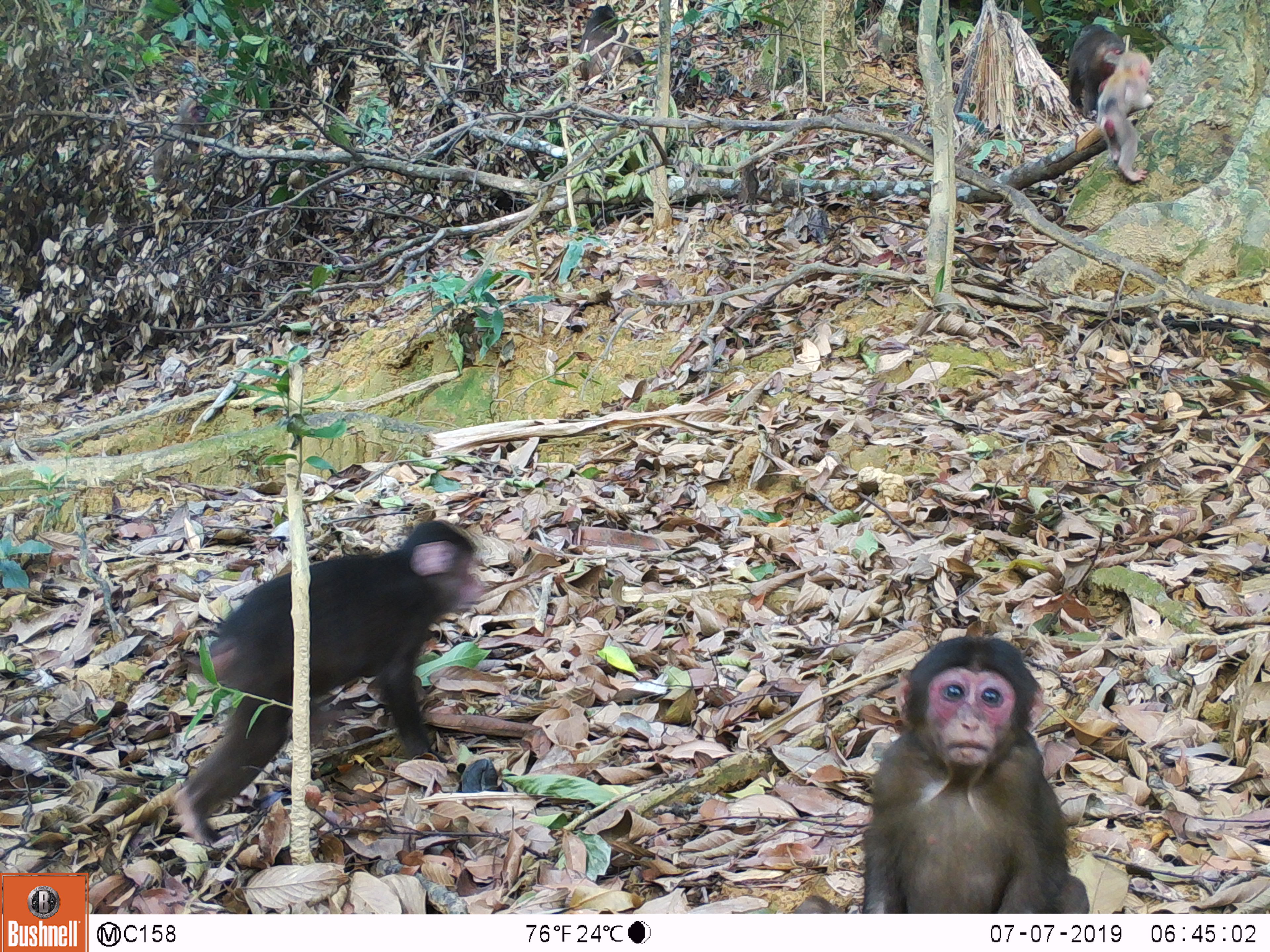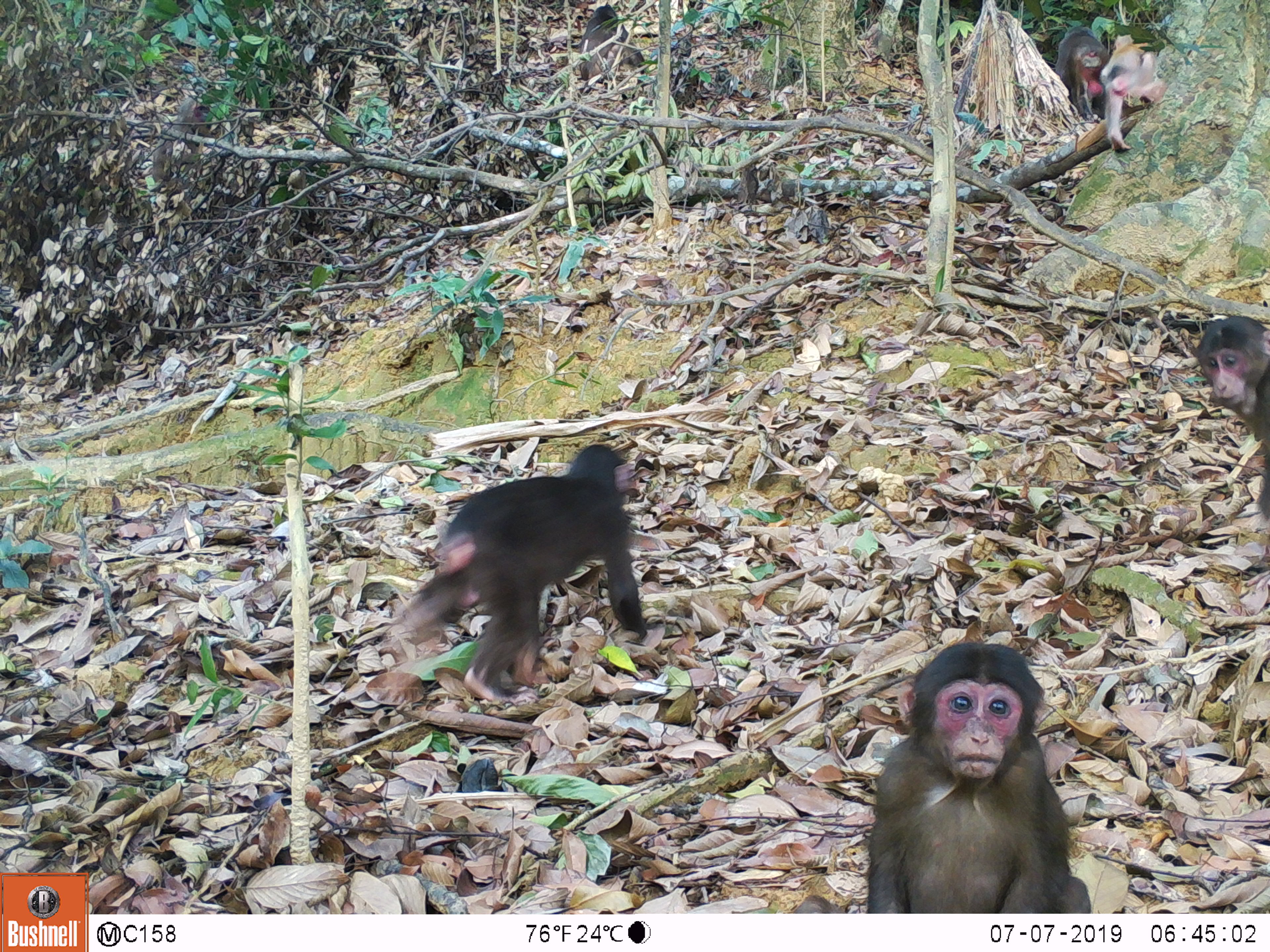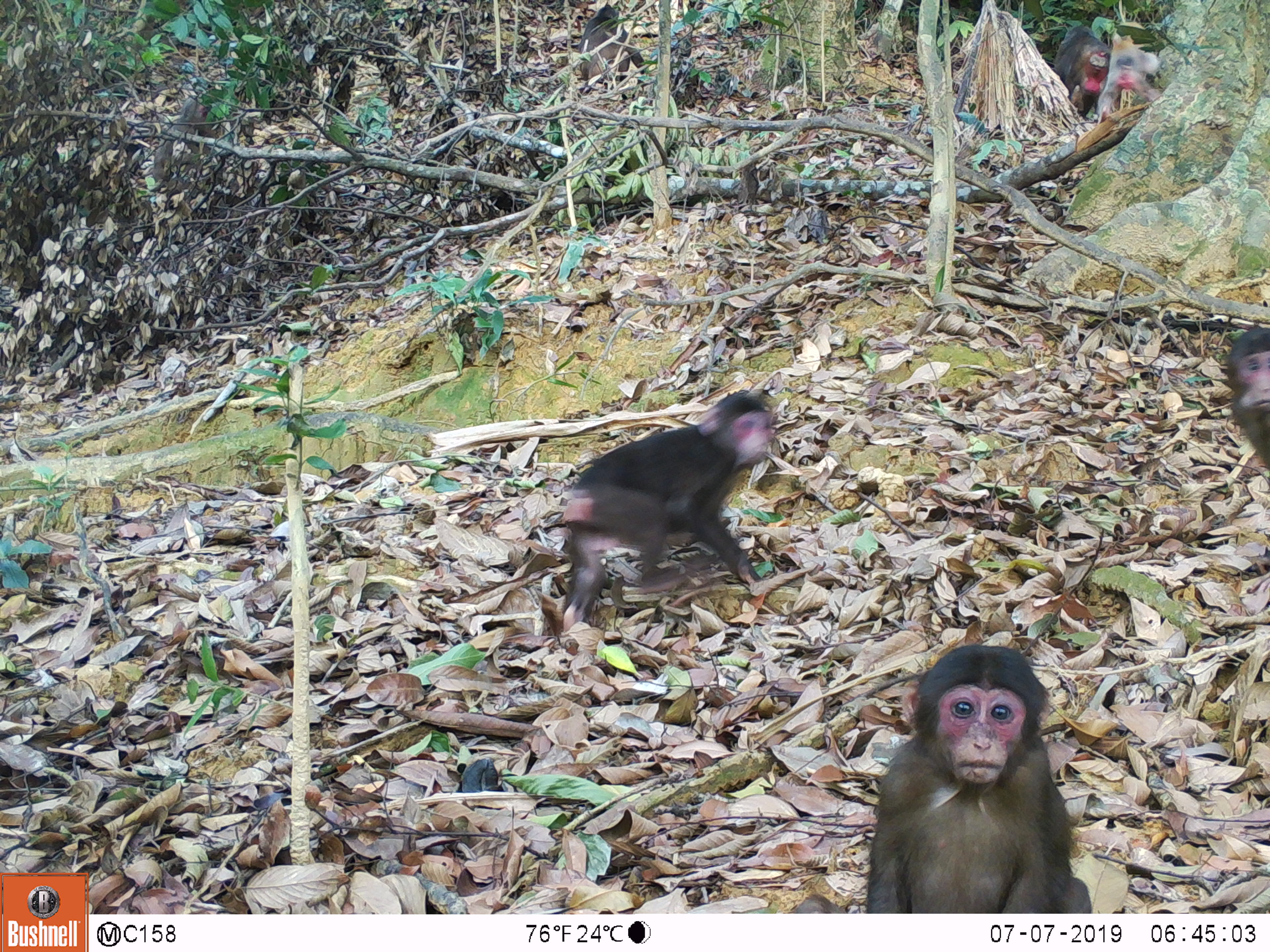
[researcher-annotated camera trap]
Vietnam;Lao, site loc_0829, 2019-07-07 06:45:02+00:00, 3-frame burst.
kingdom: Animalia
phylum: Chordata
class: Mammalia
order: Primates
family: Cercopithecidae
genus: Macaca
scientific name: Macaca arctoides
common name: stump-tailed macaque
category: stump tailed macaque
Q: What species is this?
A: Stump tailed macaque (stump-tailed macaque) (Macaca arctoides).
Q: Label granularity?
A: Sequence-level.